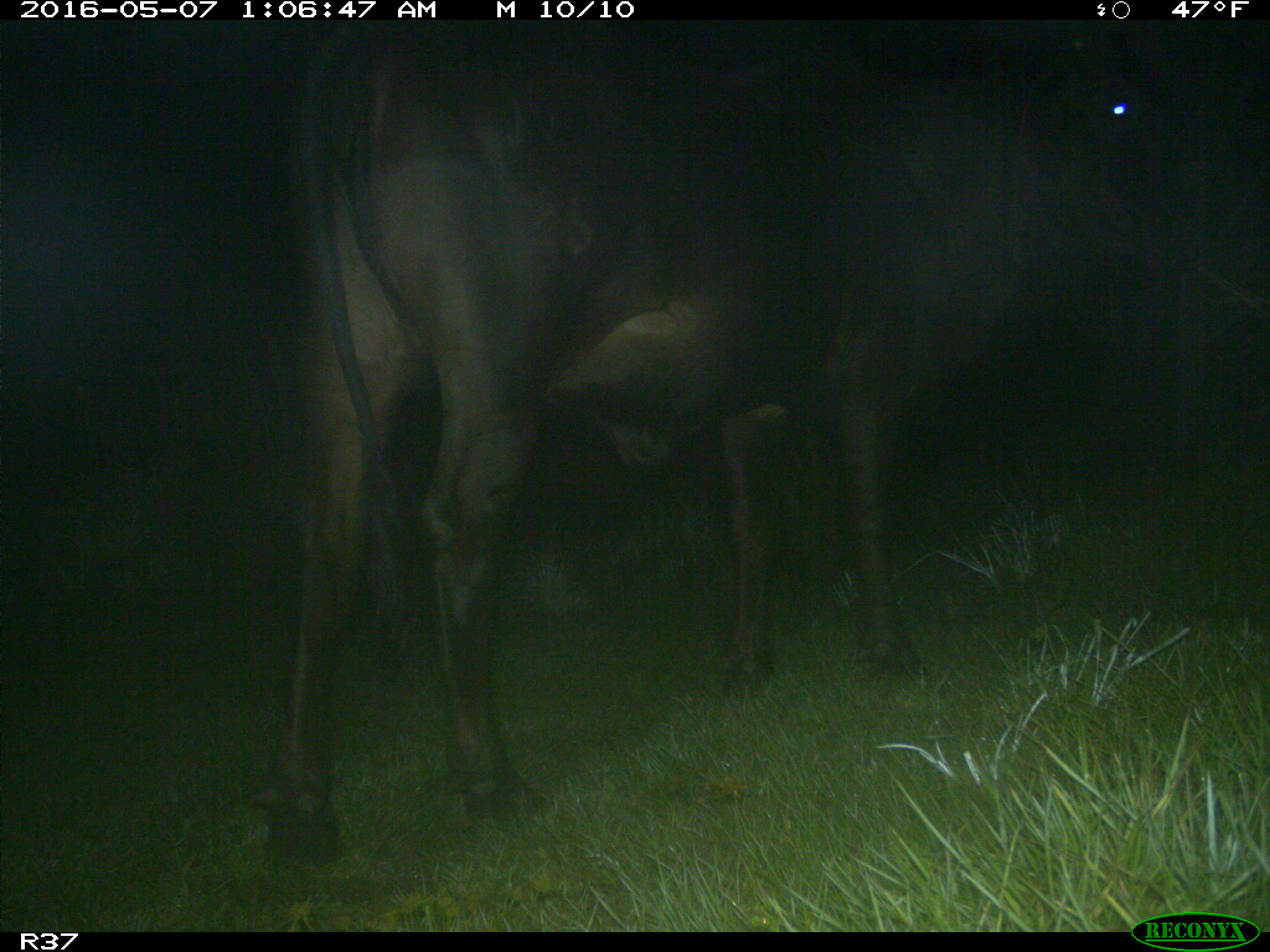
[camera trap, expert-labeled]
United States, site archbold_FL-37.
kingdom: Animalia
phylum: Chordata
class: Mammalia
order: Artiodactyla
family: Bovidae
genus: Bos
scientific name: Bos taurus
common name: domestic cow